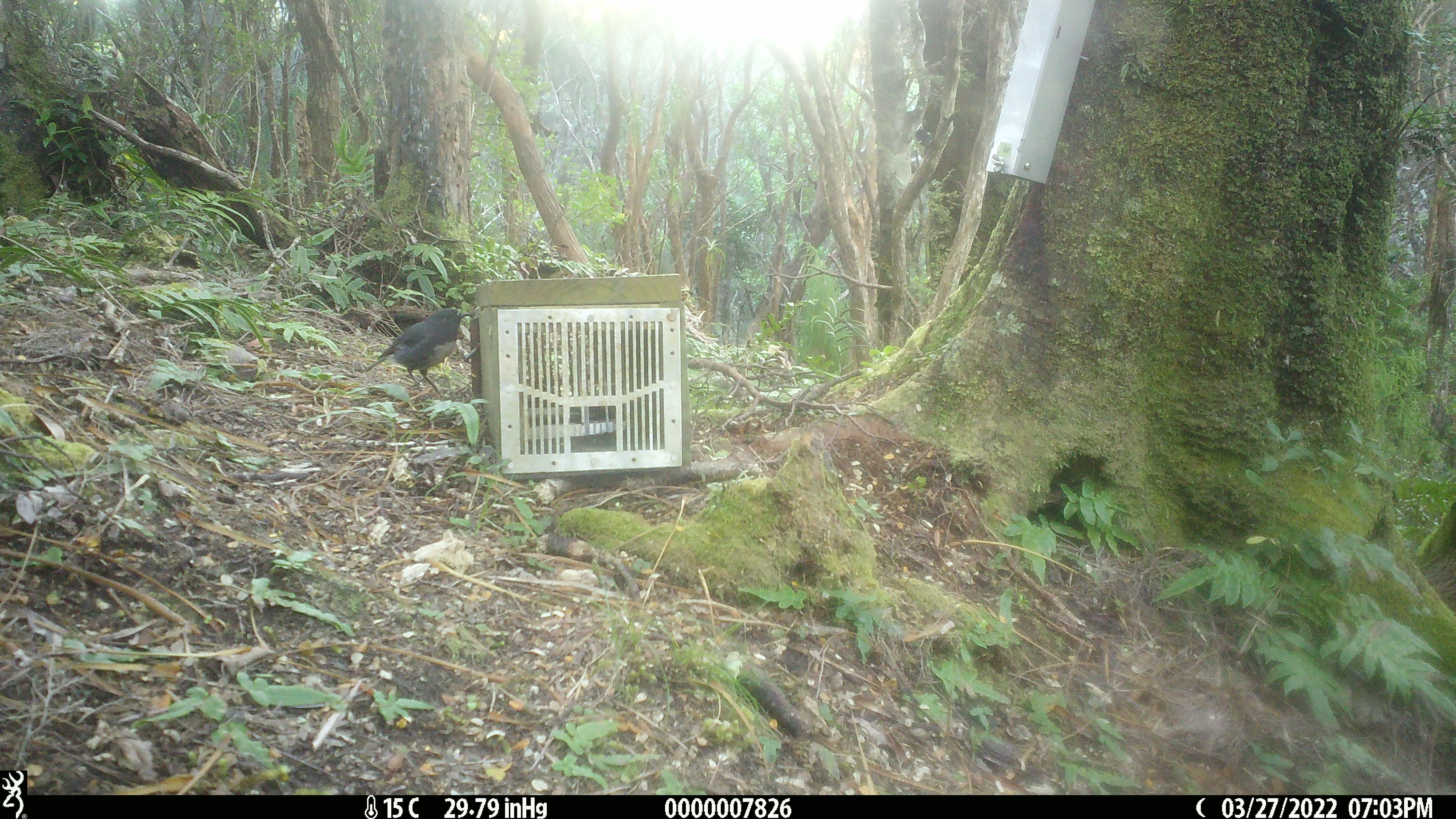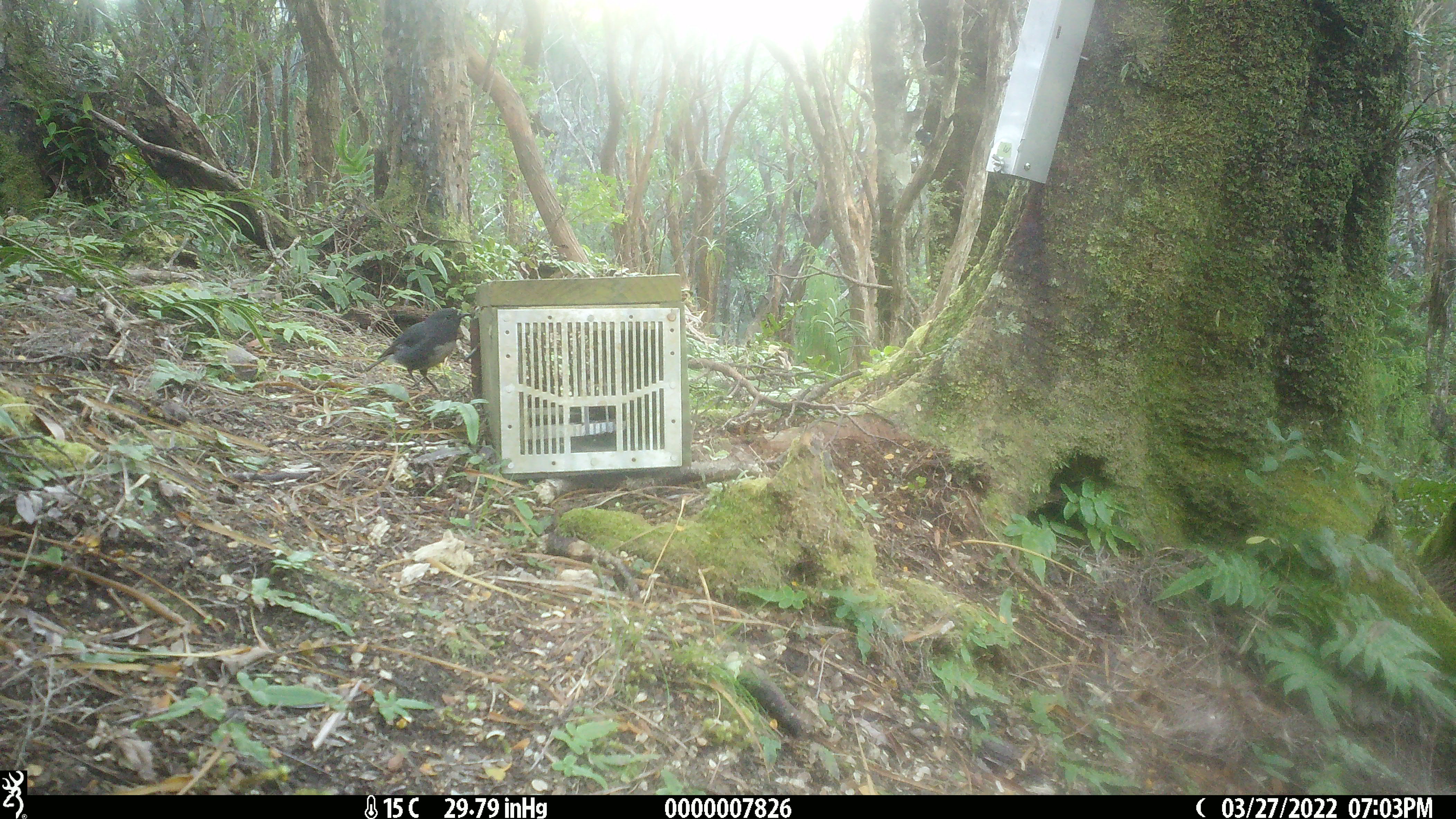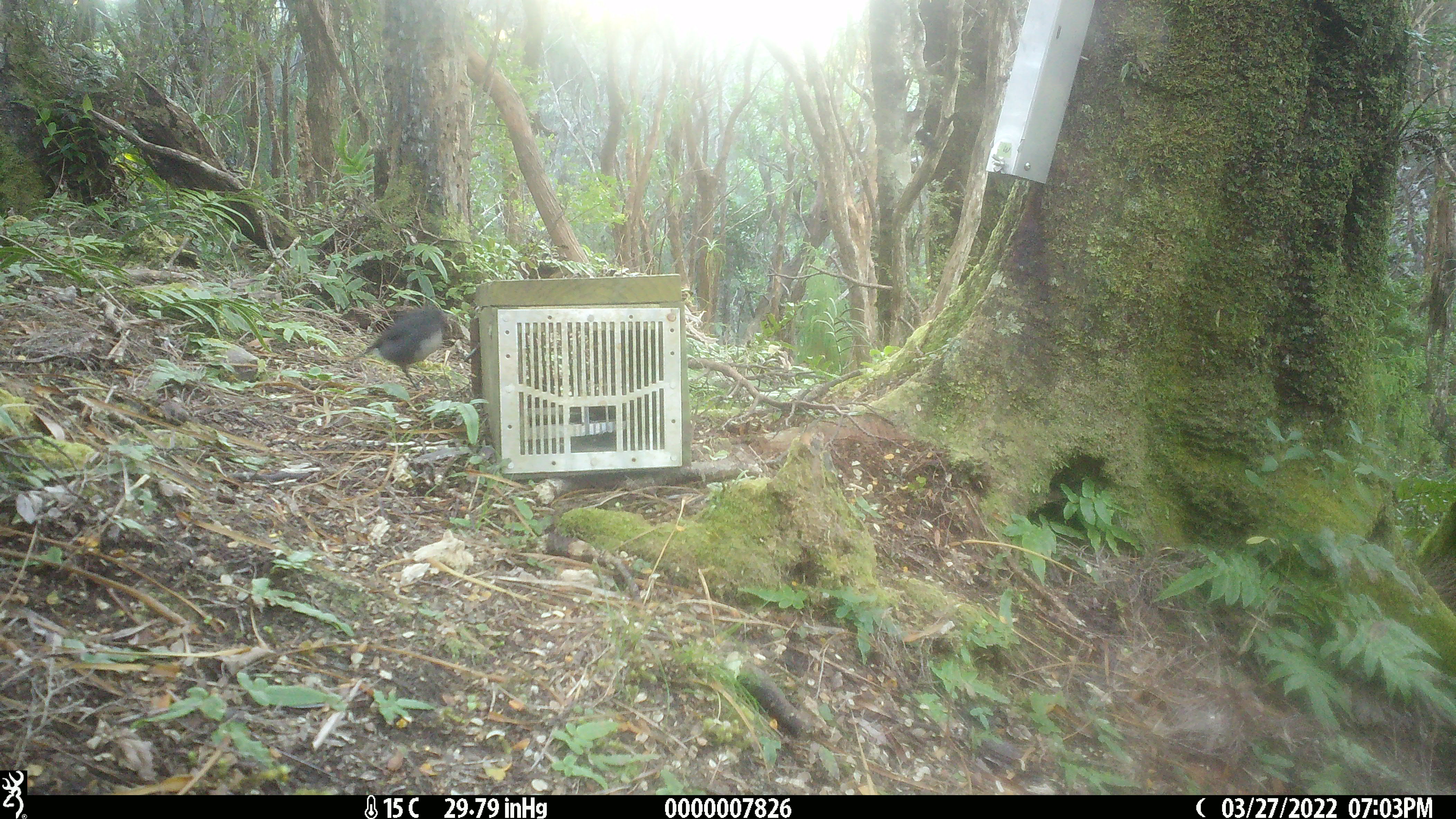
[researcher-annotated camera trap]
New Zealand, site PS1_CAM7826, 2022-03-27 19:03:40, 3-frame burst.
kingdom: Animalia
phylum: Chordata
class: Aves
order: Passeriformes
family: Petroicidae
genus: Petroica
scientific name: Petroica australis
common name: new zealand robin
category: robin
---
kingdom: Animalia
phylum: Chordata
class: Aves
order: Passeriformes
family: Petroicidae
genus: Petroica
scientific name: Petroica macrocephala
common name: tomtit